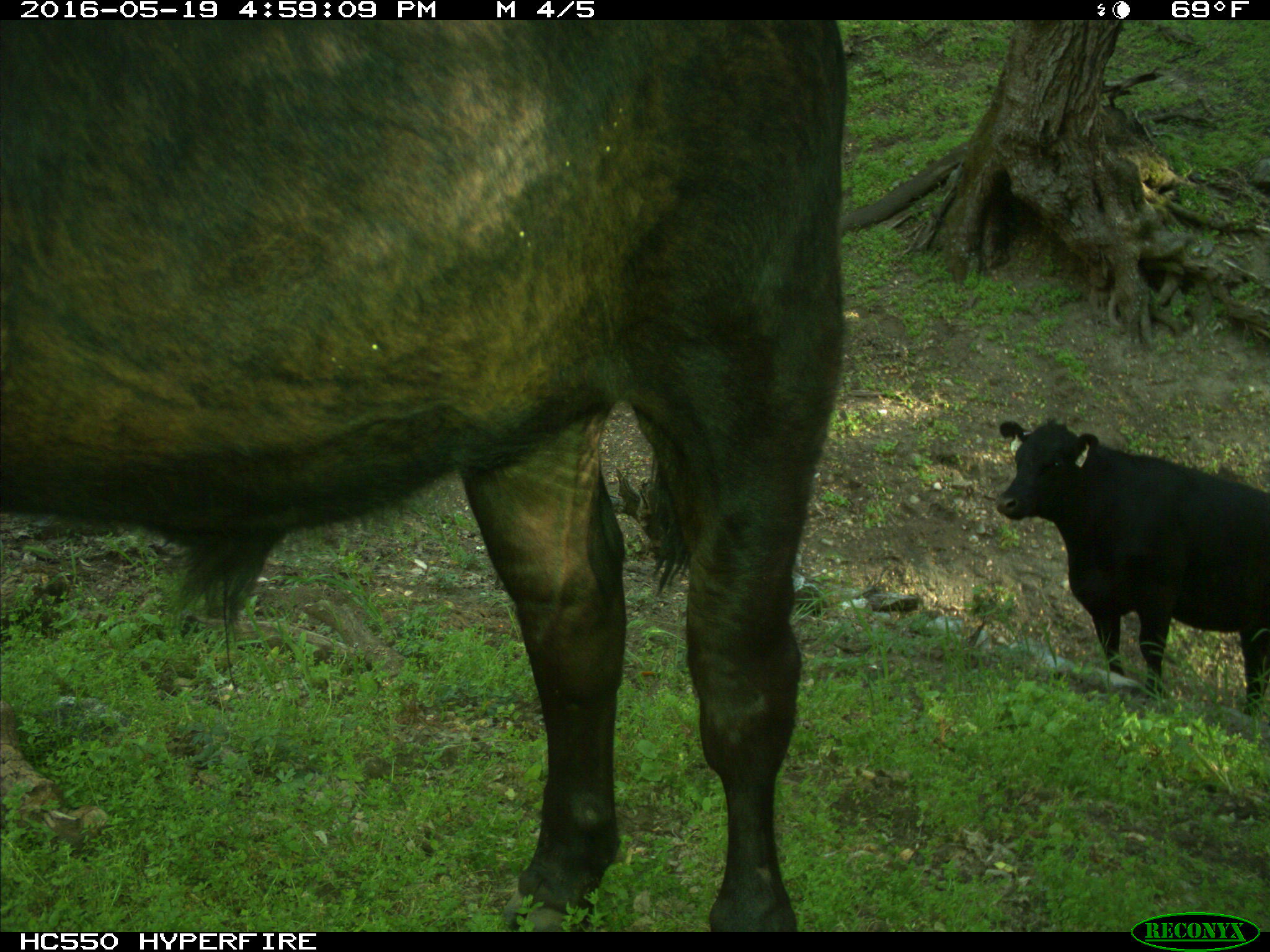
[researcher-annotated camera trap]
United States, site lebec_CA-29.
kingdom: Animalia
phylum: Chordata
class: Mammalia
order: Artiodactyla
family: Bovidae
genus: Bos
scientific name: Bos taurus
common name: domestic cow